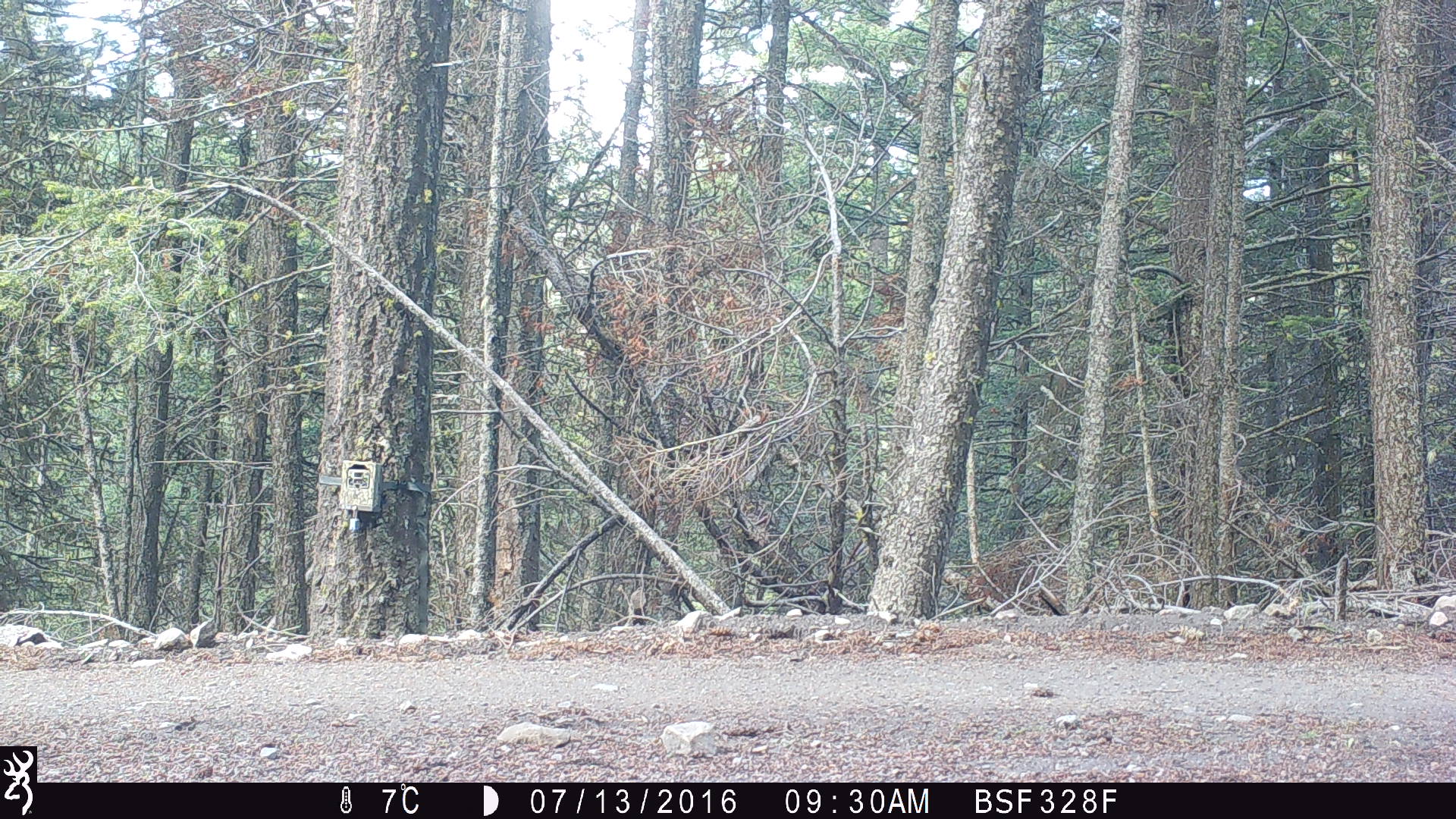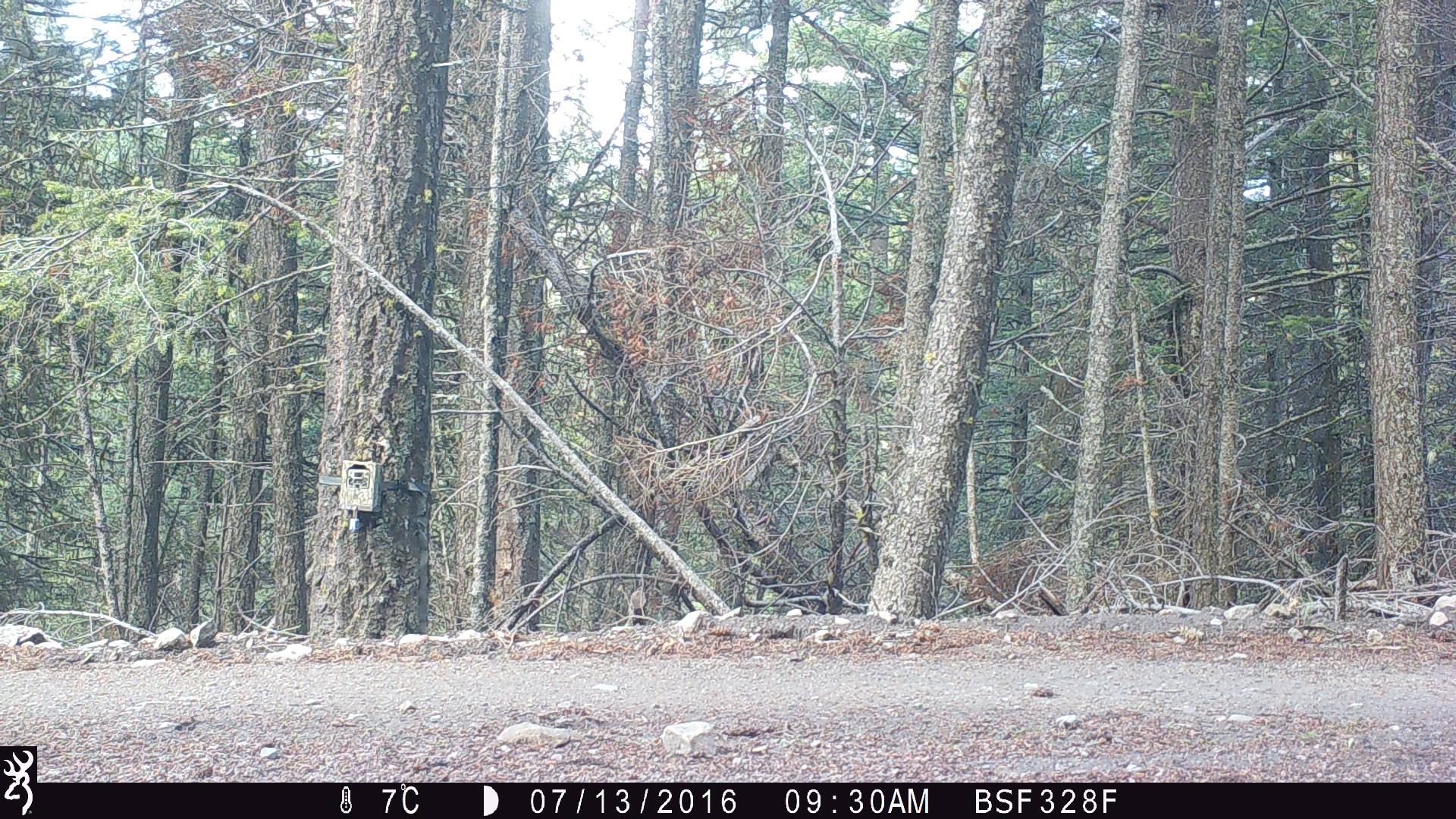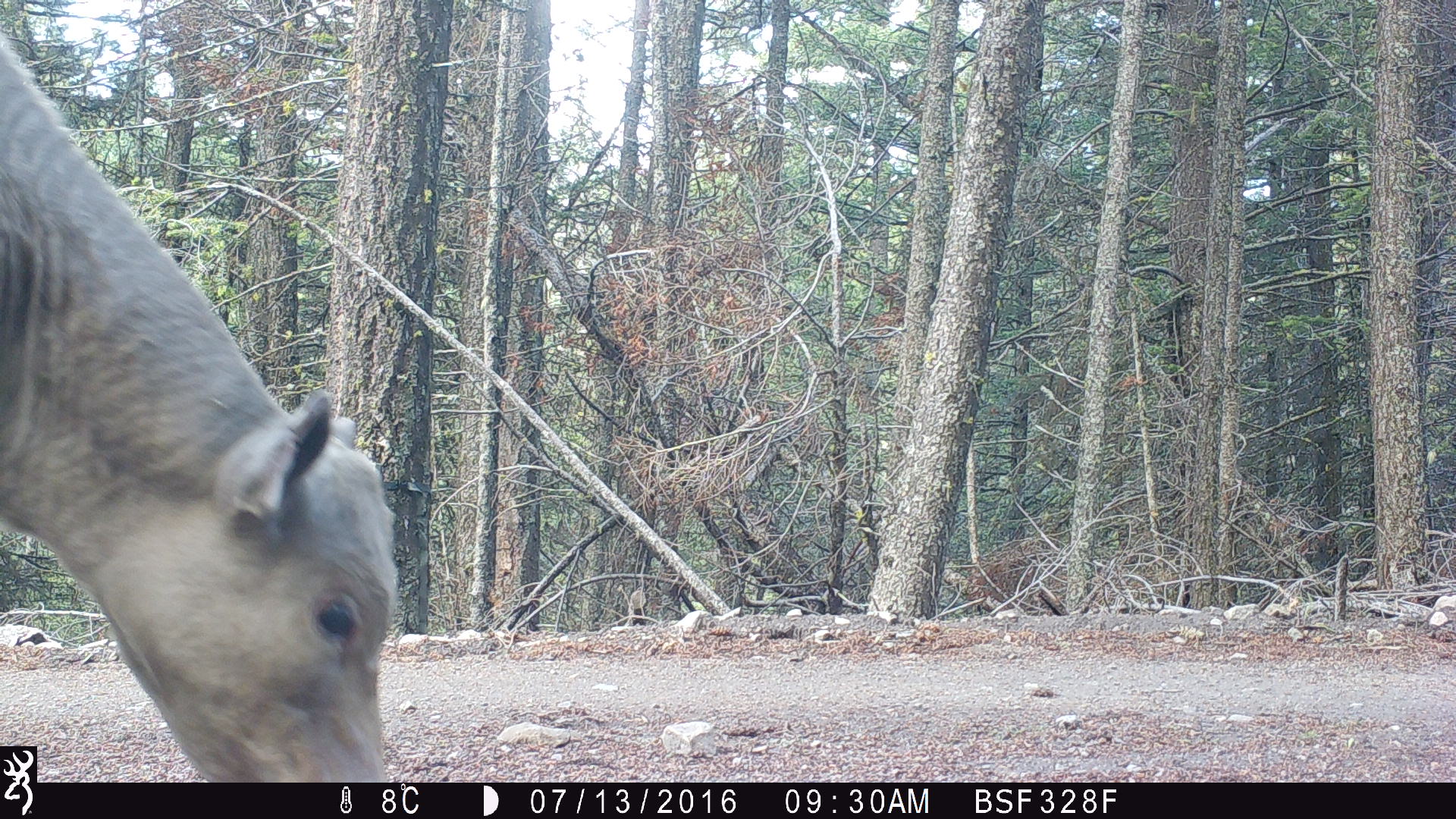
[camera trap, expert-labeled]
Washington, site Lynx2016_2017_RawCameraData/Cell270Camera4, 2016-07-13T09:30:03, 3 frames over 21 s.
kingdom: Animalia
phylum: Chordata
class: Mammalia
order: Artiodactyla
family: Bovidae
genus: Bos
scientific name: Bos taurus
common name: domestic cattle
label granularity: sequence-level